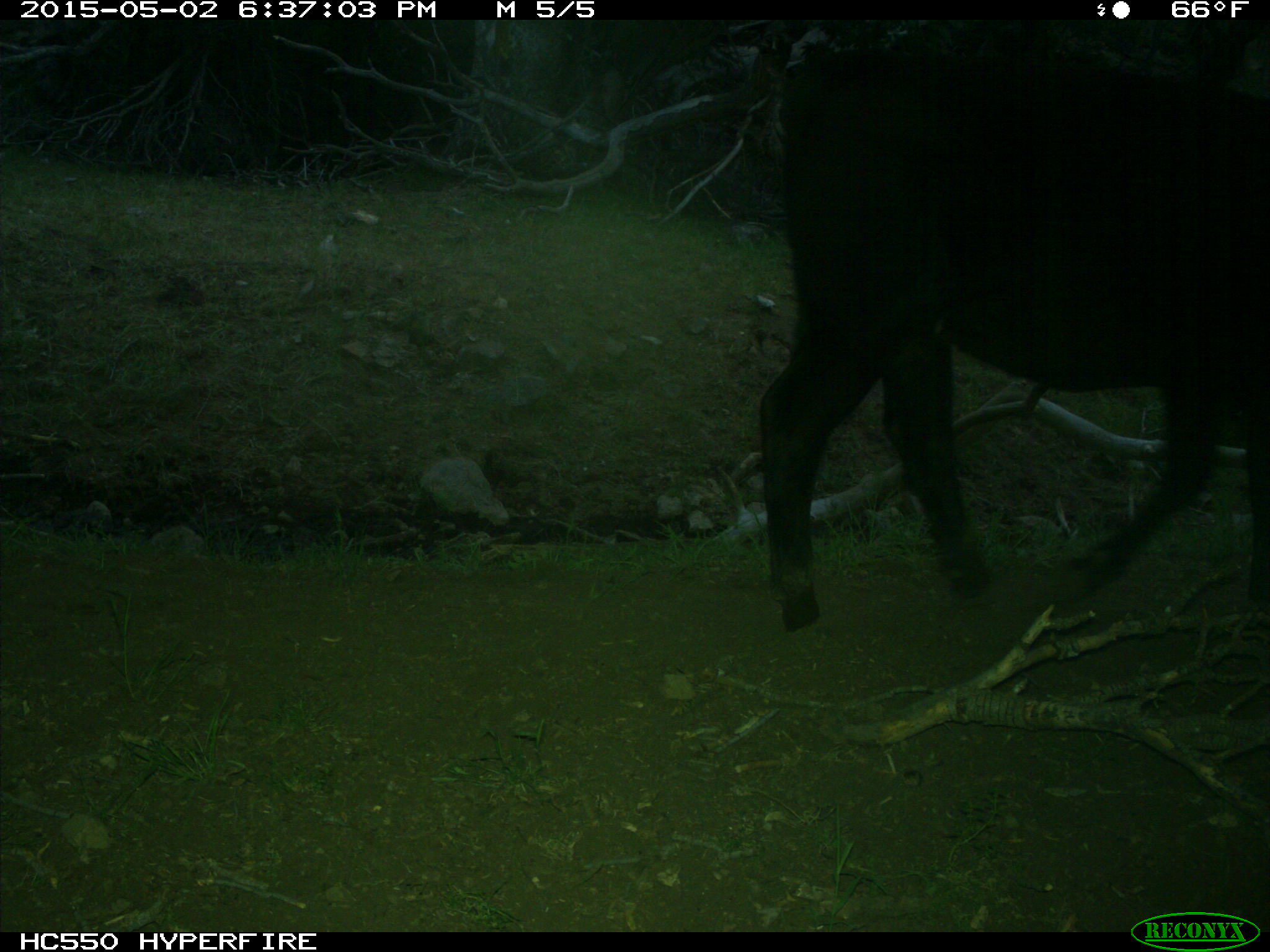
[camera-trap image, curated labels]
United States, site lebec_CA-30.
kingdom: Animalia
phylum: Chordata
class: Mammalia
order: Artiodactyla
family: Bovidae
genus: Bos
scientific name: Bos taurus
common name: domestic cow